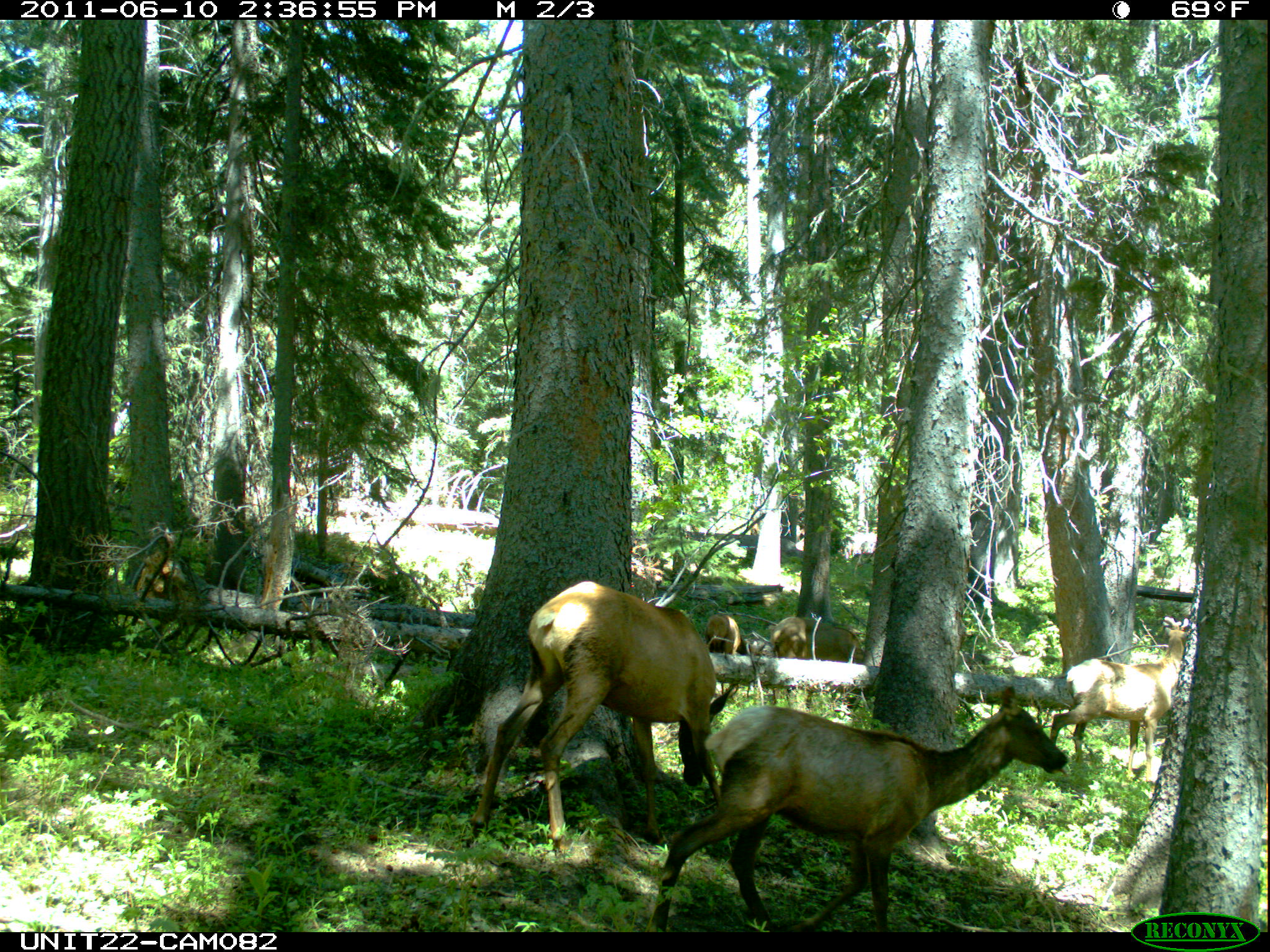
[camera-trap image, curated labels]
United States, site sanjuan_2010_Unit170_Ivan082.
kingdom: Animalia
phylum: Chordata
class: Mammalia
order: Artiodactyla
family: Cervidae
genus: Cervus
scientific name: Cervus elaphus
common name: red deer